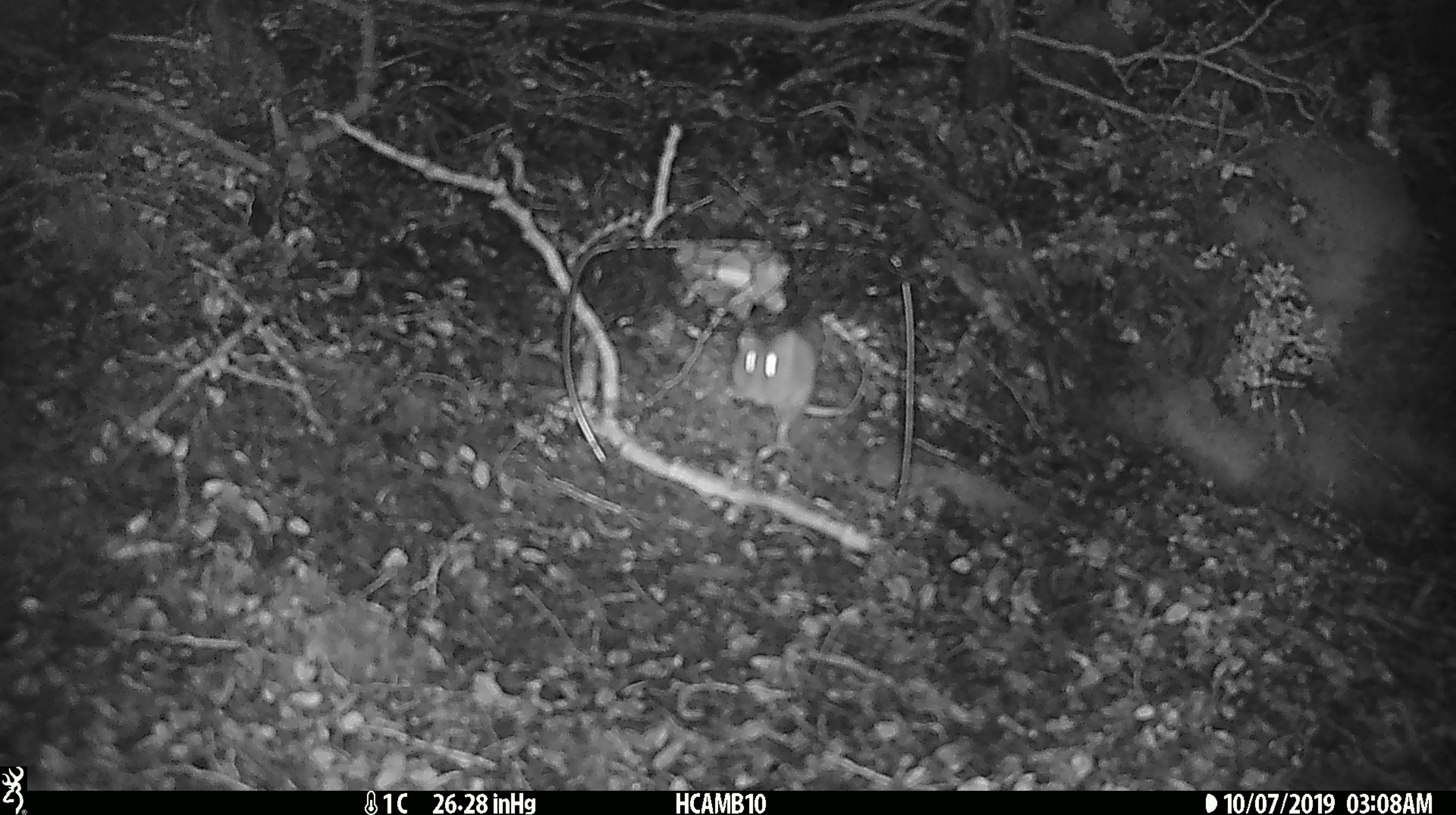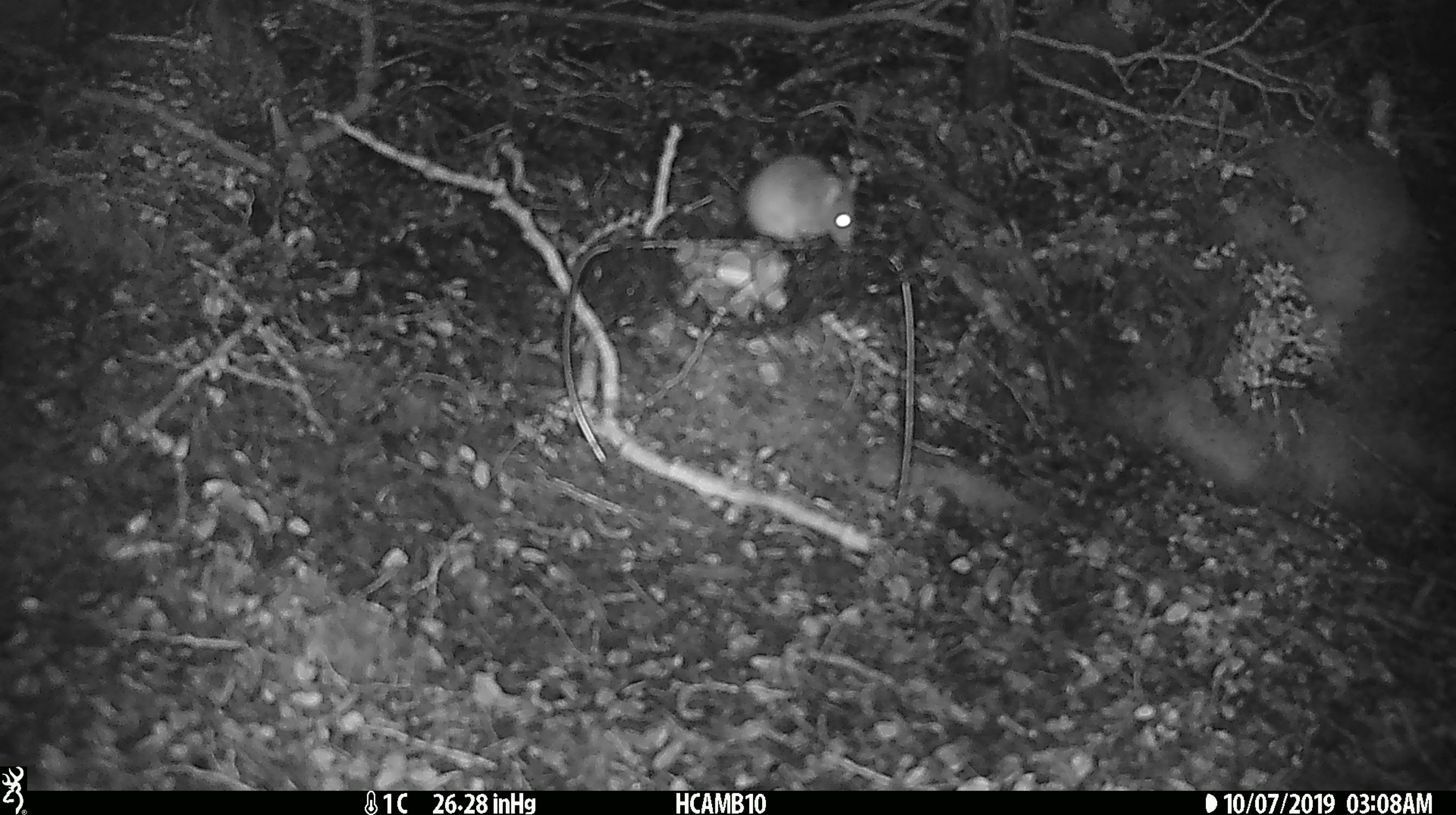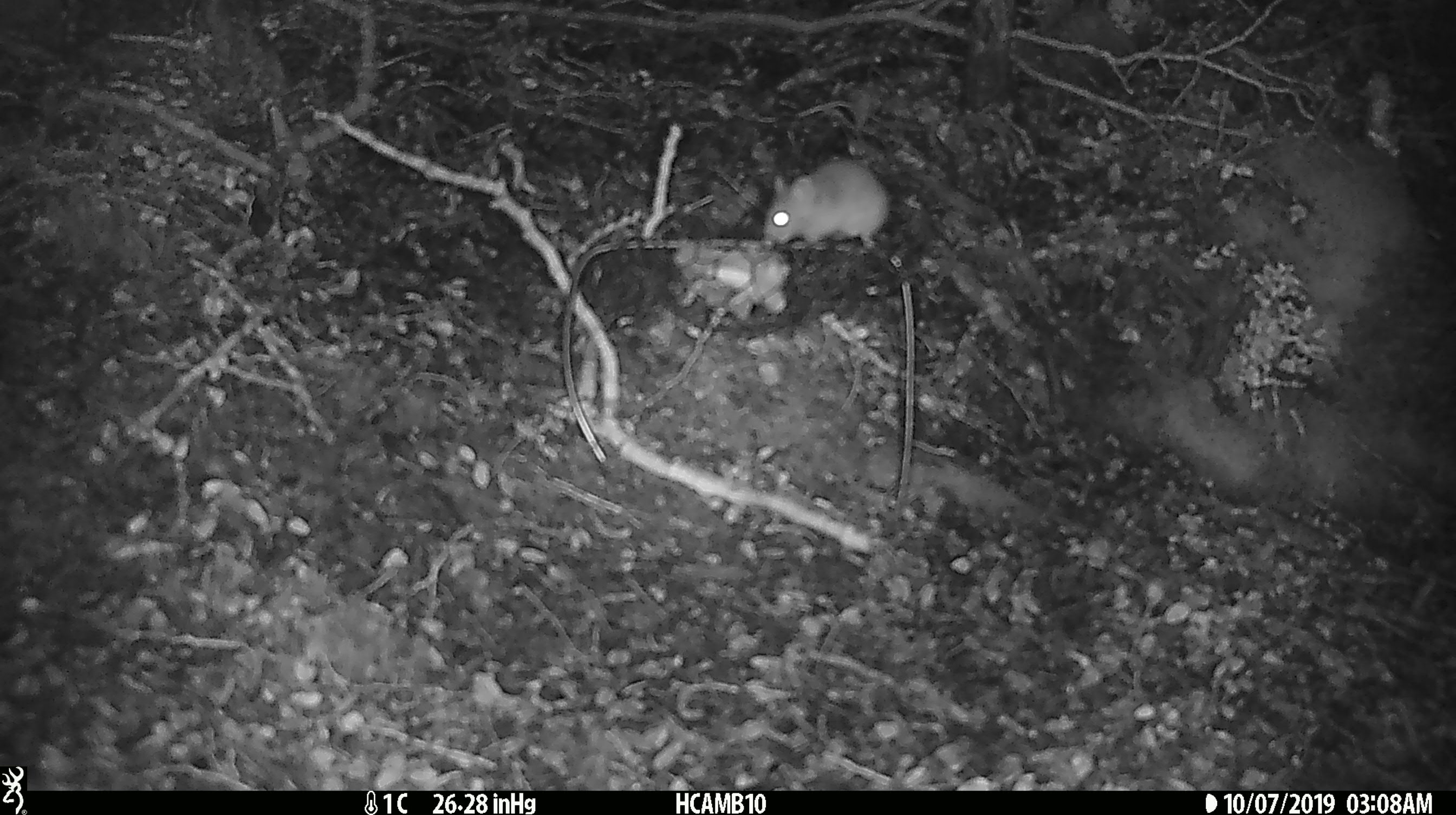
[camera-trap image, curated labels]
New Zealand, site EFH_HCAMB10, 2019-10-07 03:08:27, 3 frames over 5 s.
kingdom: Animalia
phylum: Chordata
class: Mammalia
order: Rodentia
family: Muridae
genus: Mus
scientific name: Mus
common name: mouse